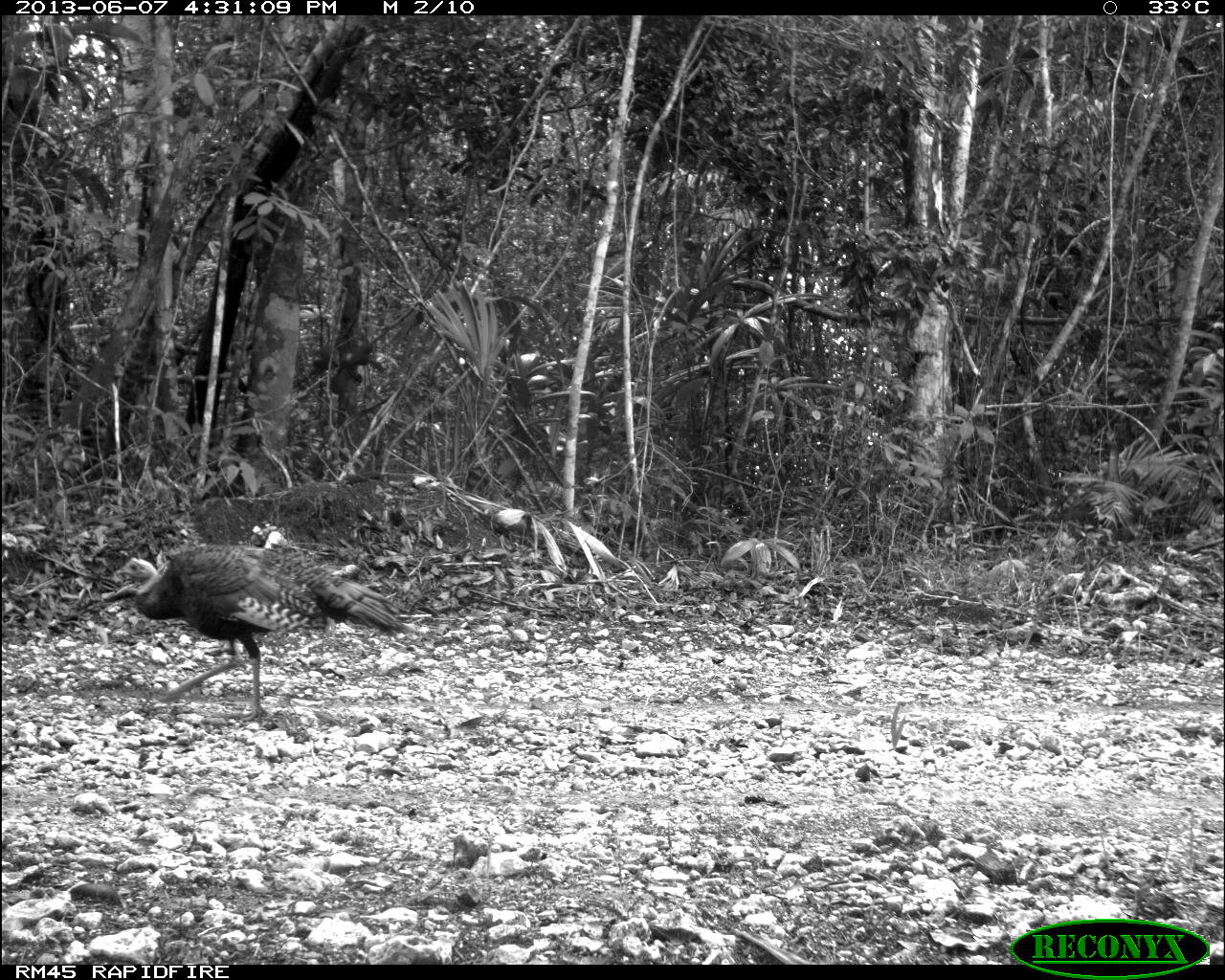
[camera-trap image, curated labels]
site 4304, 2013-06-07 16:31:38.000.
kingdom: Animalia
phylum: Chordata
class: Aves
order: Galliformes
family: Phasianidae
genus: Meleagris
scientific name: Meleagris ocellata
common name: ocellated turkey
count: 3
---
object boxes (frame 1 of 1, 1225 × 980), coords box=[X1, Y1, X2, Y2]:
meleagris ocellata: box=[114, 543, 412, 728]